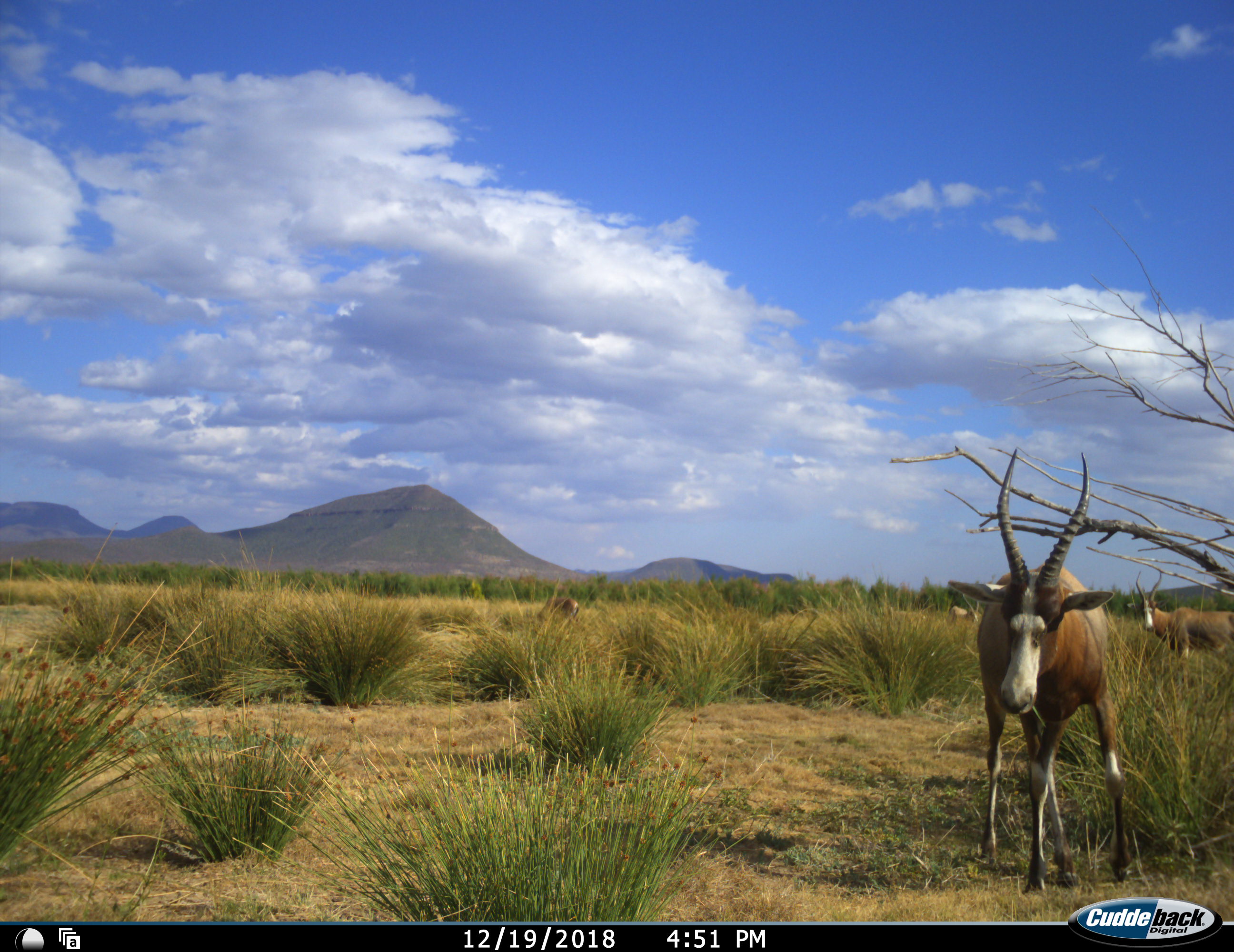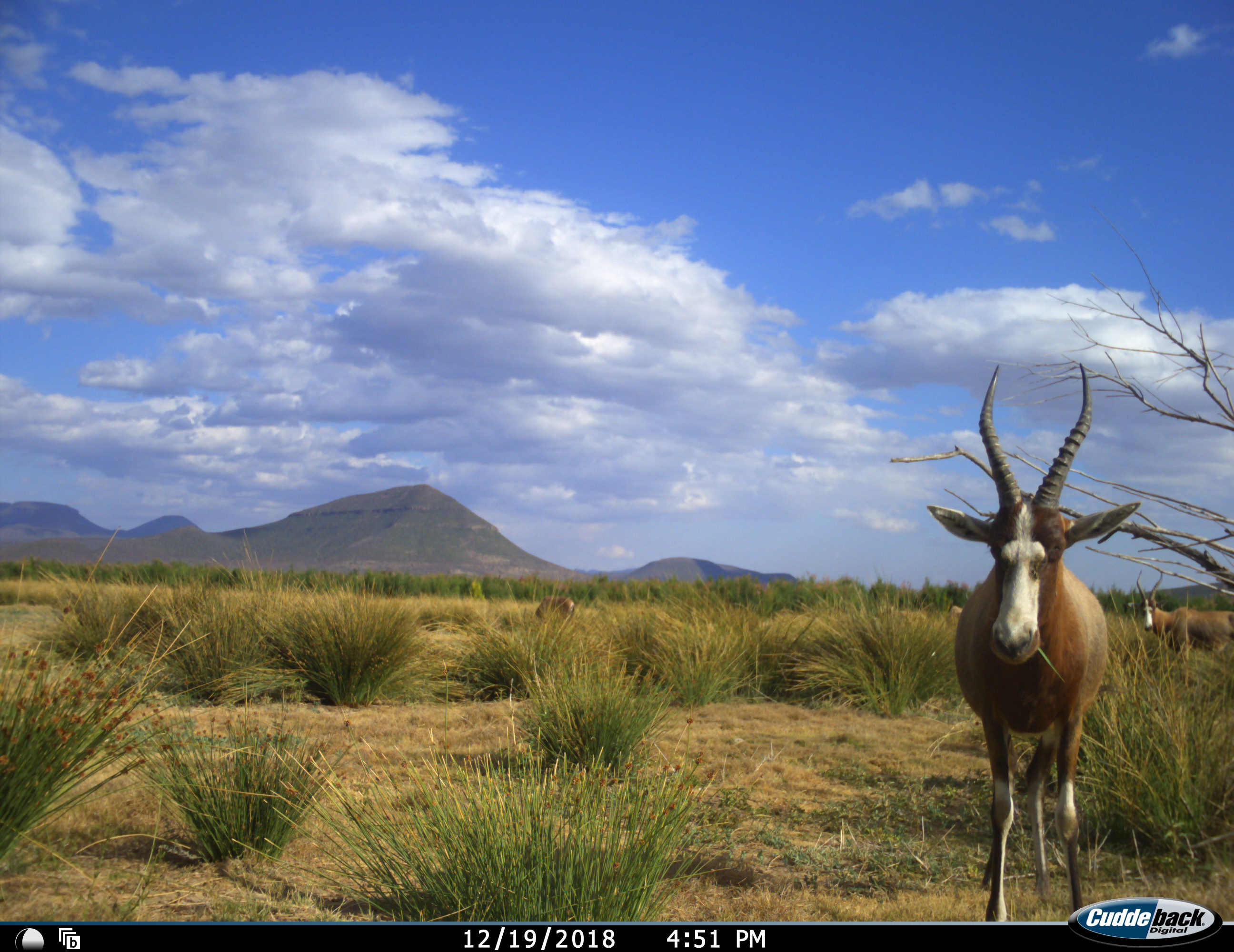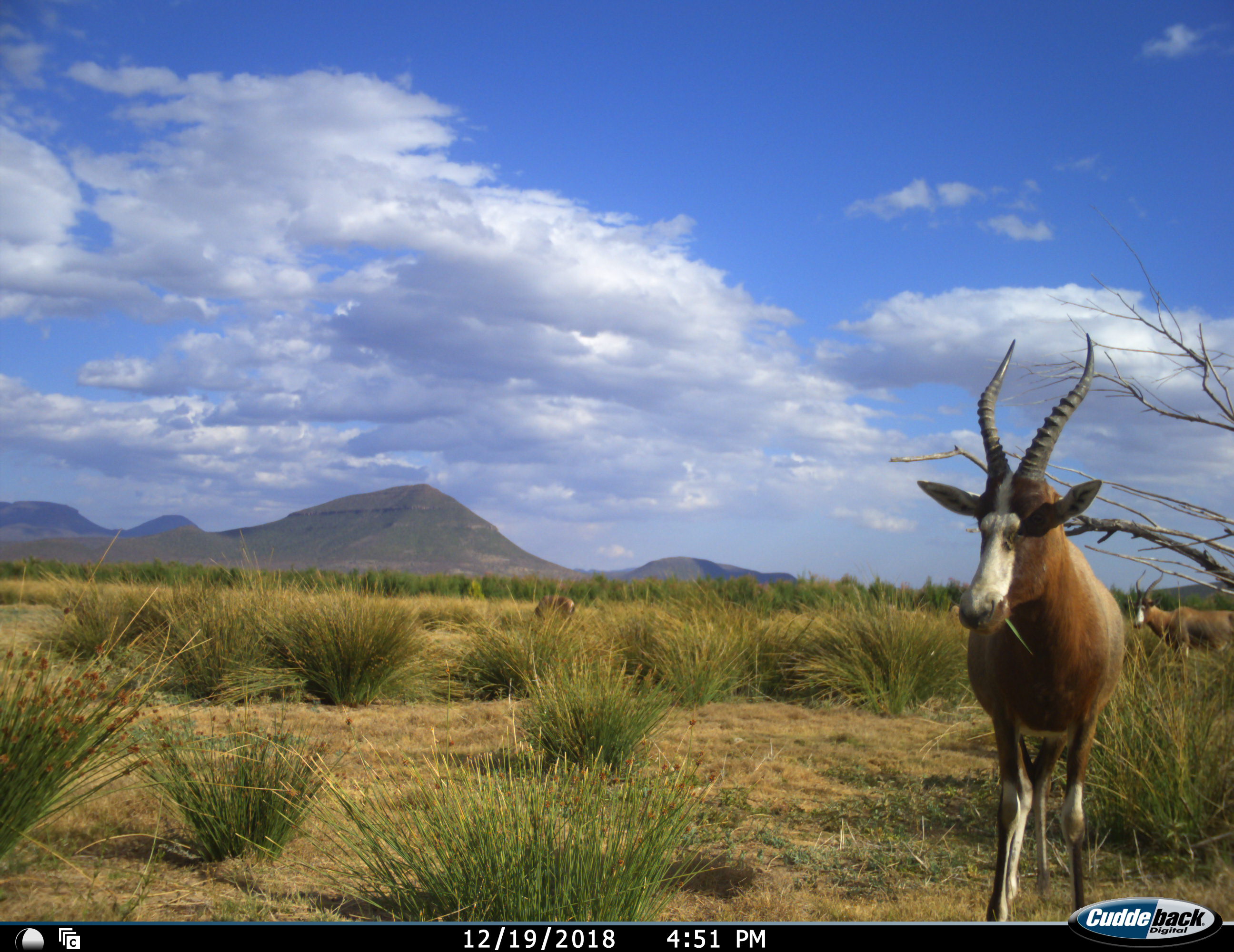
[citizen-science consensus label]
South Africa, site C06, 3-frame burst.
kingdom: Animalia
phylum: Chordata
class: Mammalia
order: Artiodactyla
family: Bovidae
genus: Damaliscus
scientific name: Damaliscus pygargus phillipsi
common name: blesbok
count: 4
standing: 60%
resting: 0%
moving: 60%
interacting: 0%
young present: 0%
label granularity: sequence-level